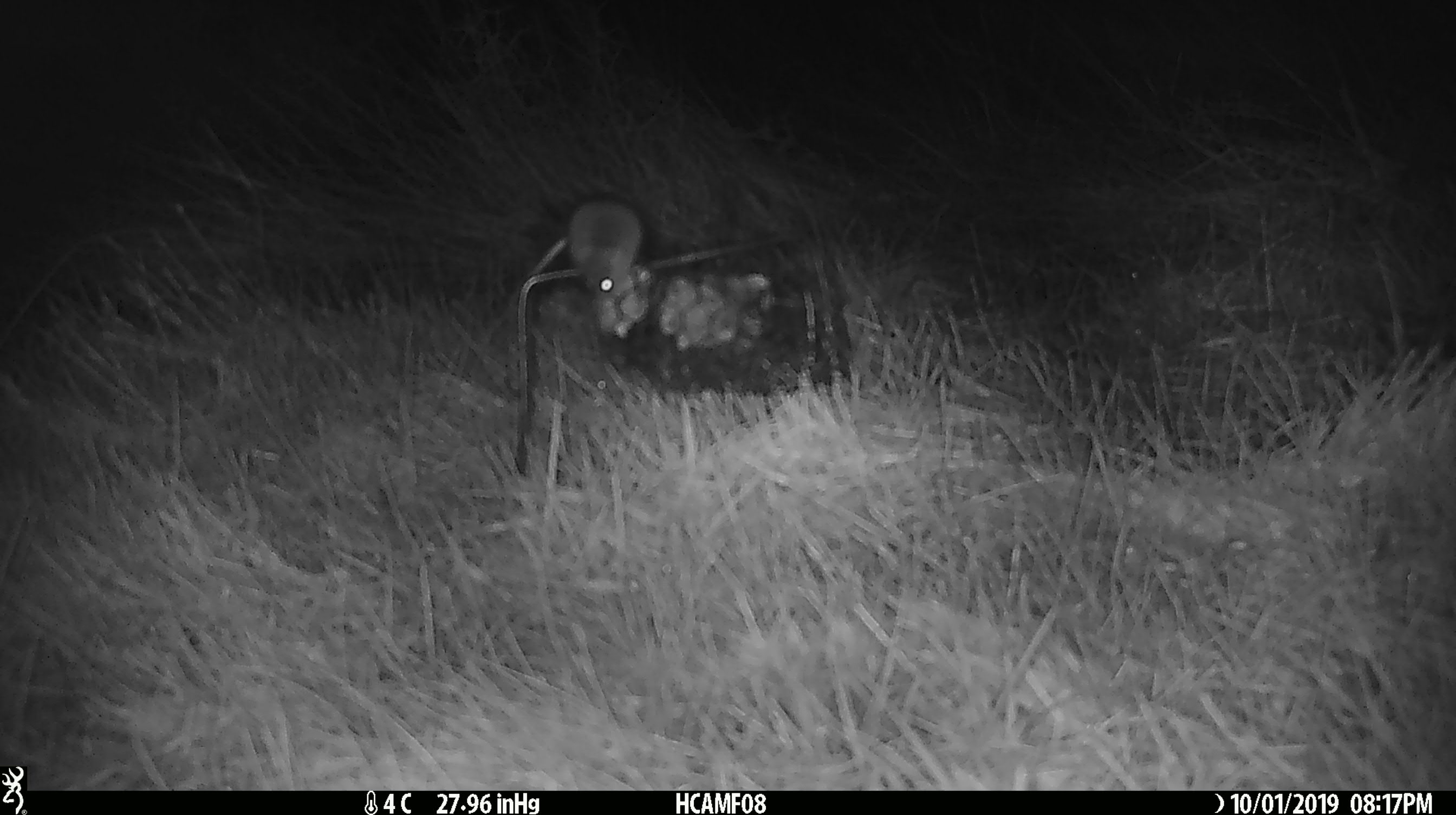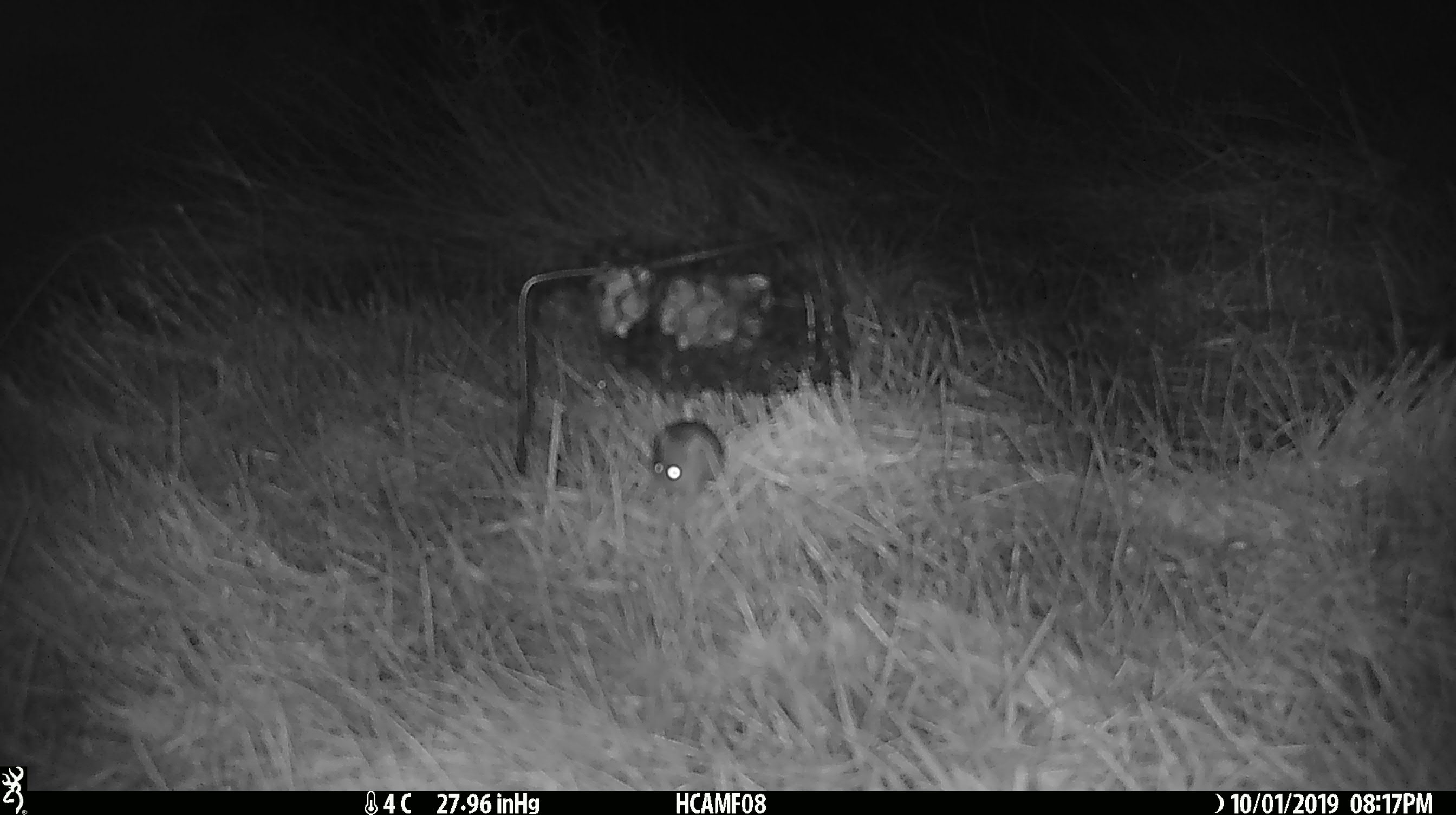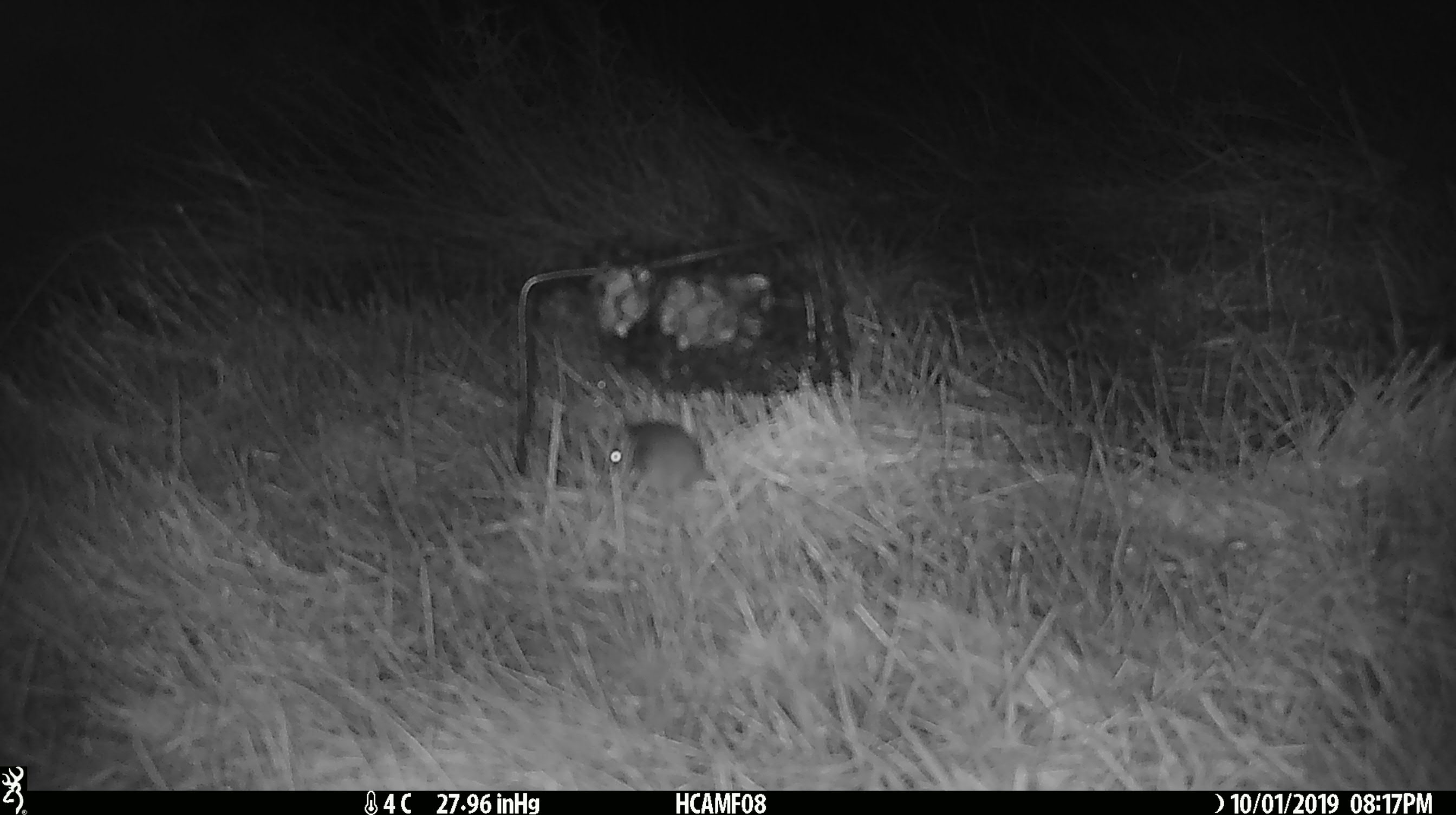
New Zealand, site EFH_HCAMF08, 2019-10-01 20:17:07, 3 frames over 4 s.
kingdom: Animalia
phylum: Chordata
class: Mammalia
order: Rodentia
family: Muridae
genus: Mus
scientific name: Mus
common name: mouse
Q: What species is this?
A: Mouse (Mus).